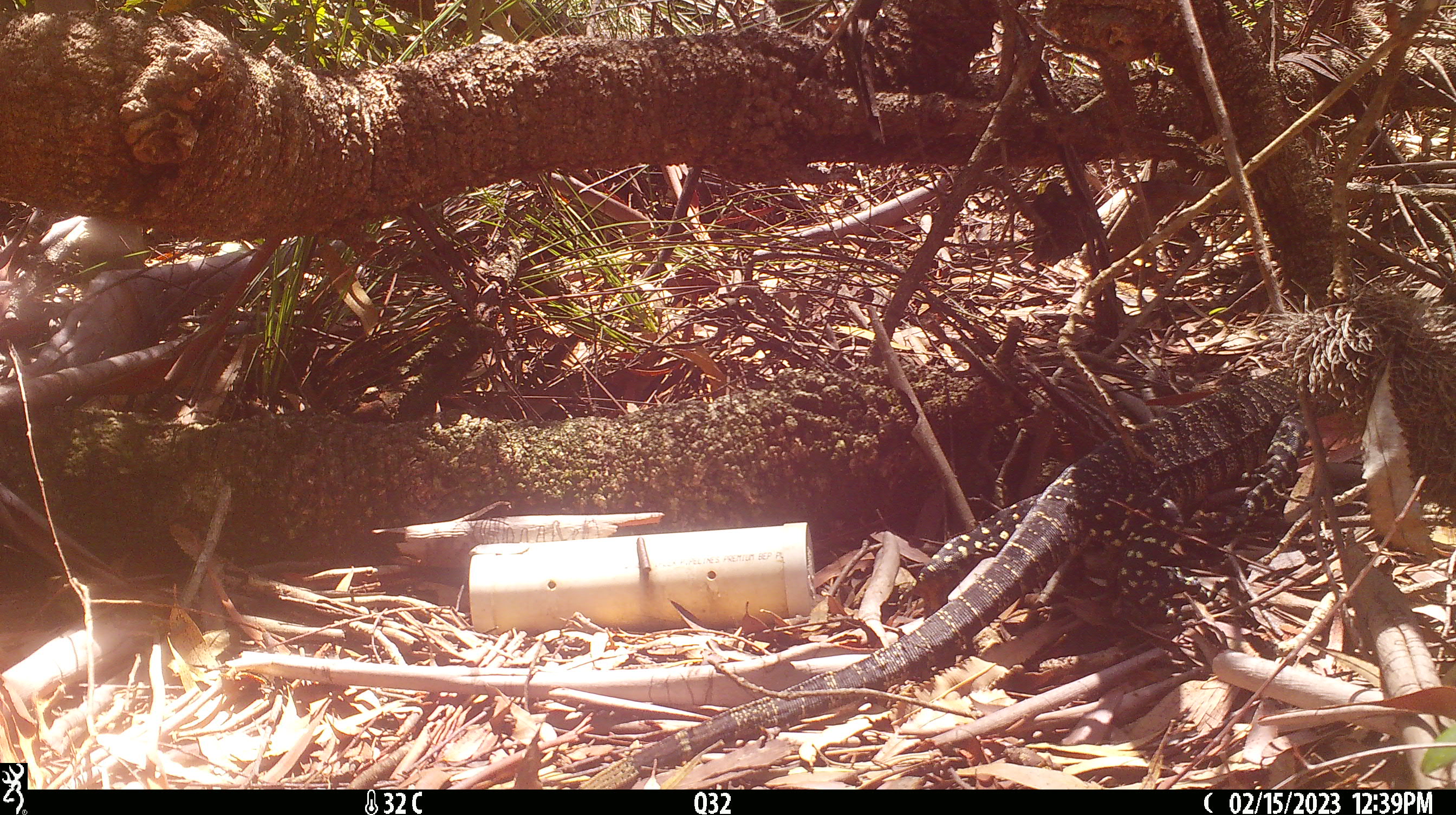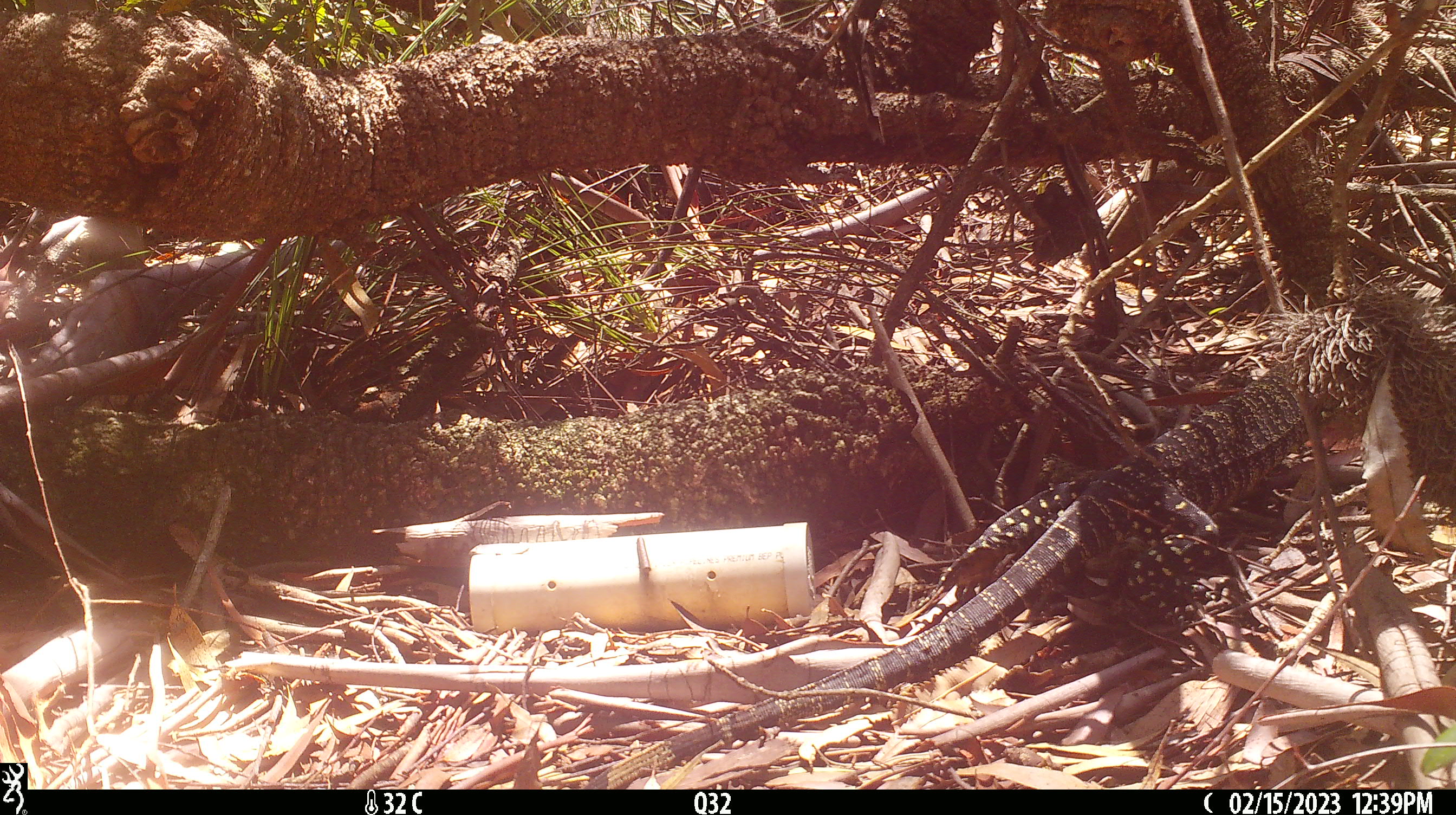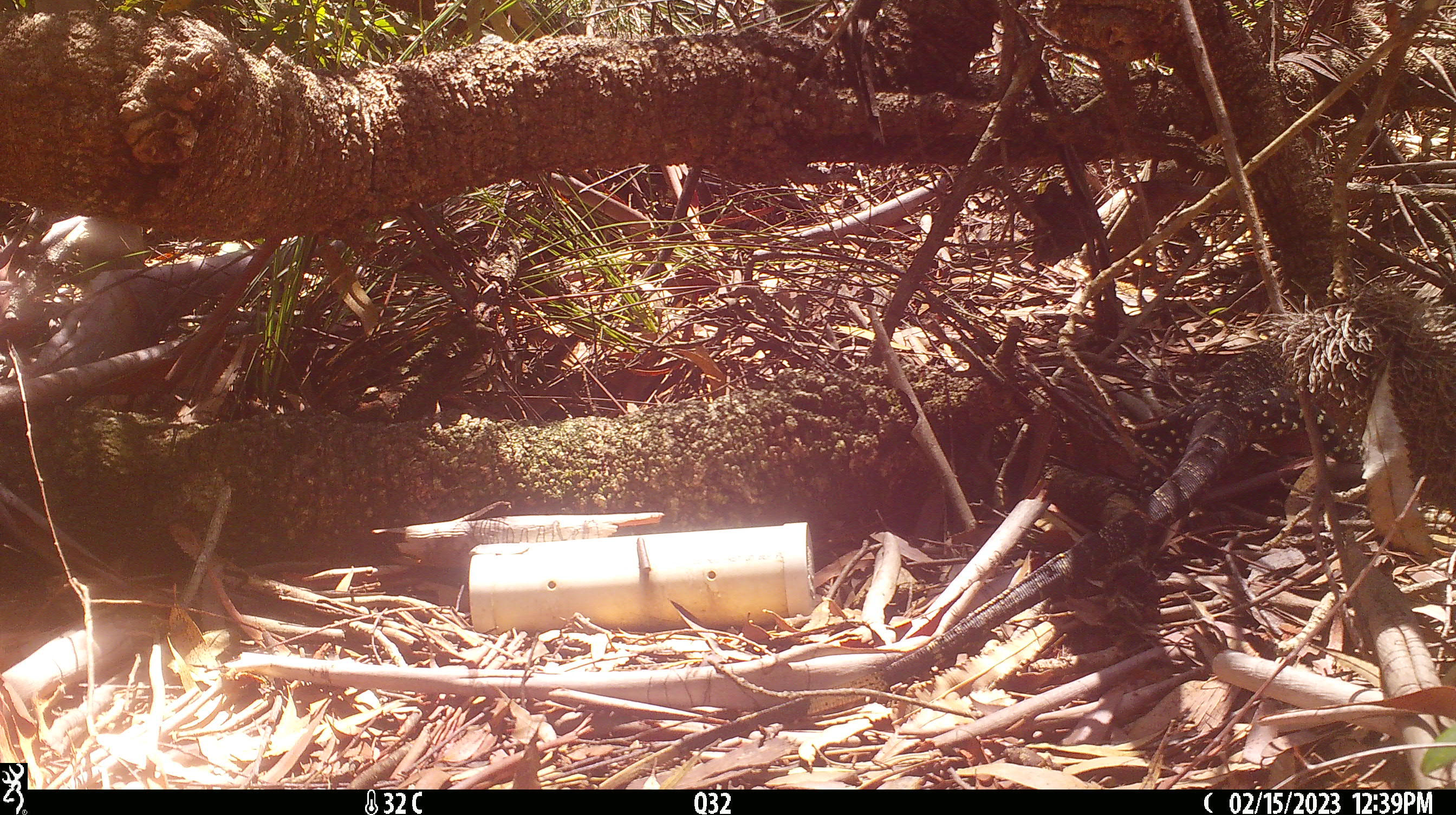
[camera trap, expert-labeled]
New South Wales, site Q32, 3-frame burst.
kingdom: Animalia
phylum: Chordata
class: Reptilia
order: Squamata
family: Varanidae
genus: Varanus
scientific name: Varanus varius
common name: lace monitor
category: goanna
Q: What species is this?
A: Goanna (lace monitor) (Varanus varius).